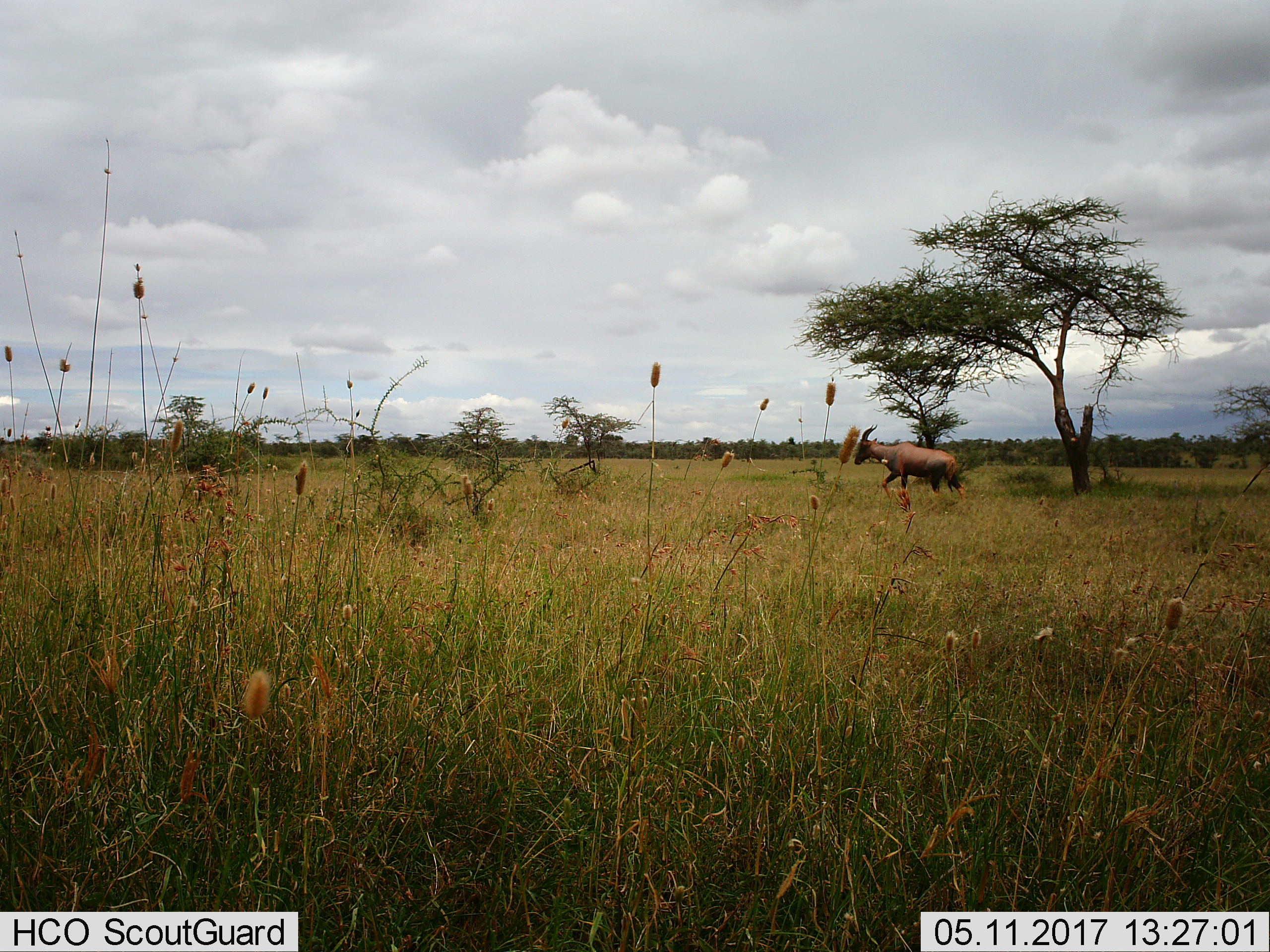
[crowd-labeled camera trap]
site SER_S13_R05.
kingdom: Animalia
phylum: Chordata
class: Mammalia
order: Artiodactyla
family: Bovidae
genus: Damaliscus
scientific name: Damaliscus lunatus jimela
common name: topi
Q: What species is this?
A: Topi (Damaliscus lunatus jimela).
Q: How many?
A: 1.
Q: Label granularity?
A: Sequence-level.